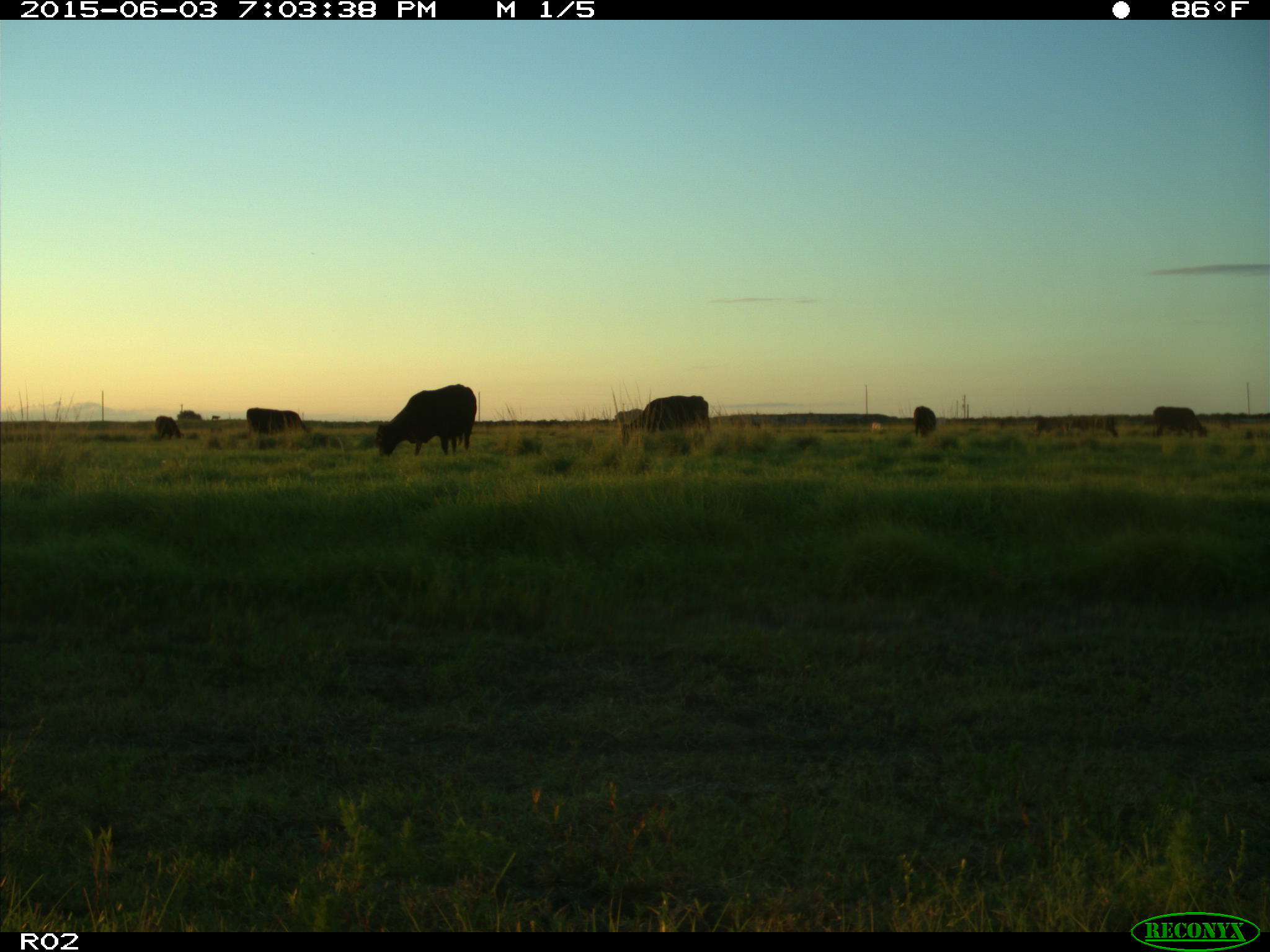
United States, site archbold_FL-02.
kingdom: Animalia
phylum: Chordata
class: Mammalia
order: Artiodactyla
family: Bovidae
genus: Bos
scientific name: Bos taurus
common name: domestic cow